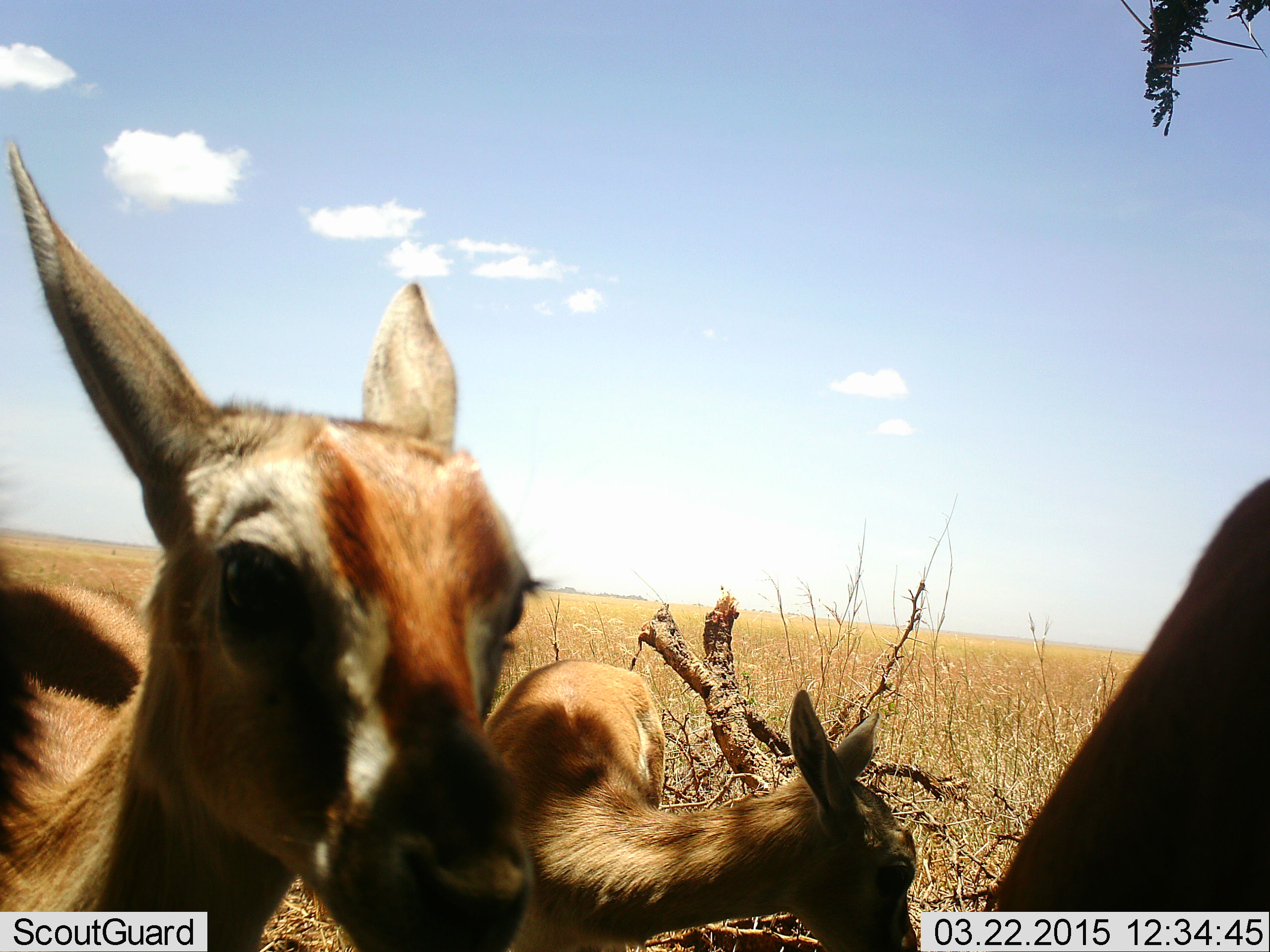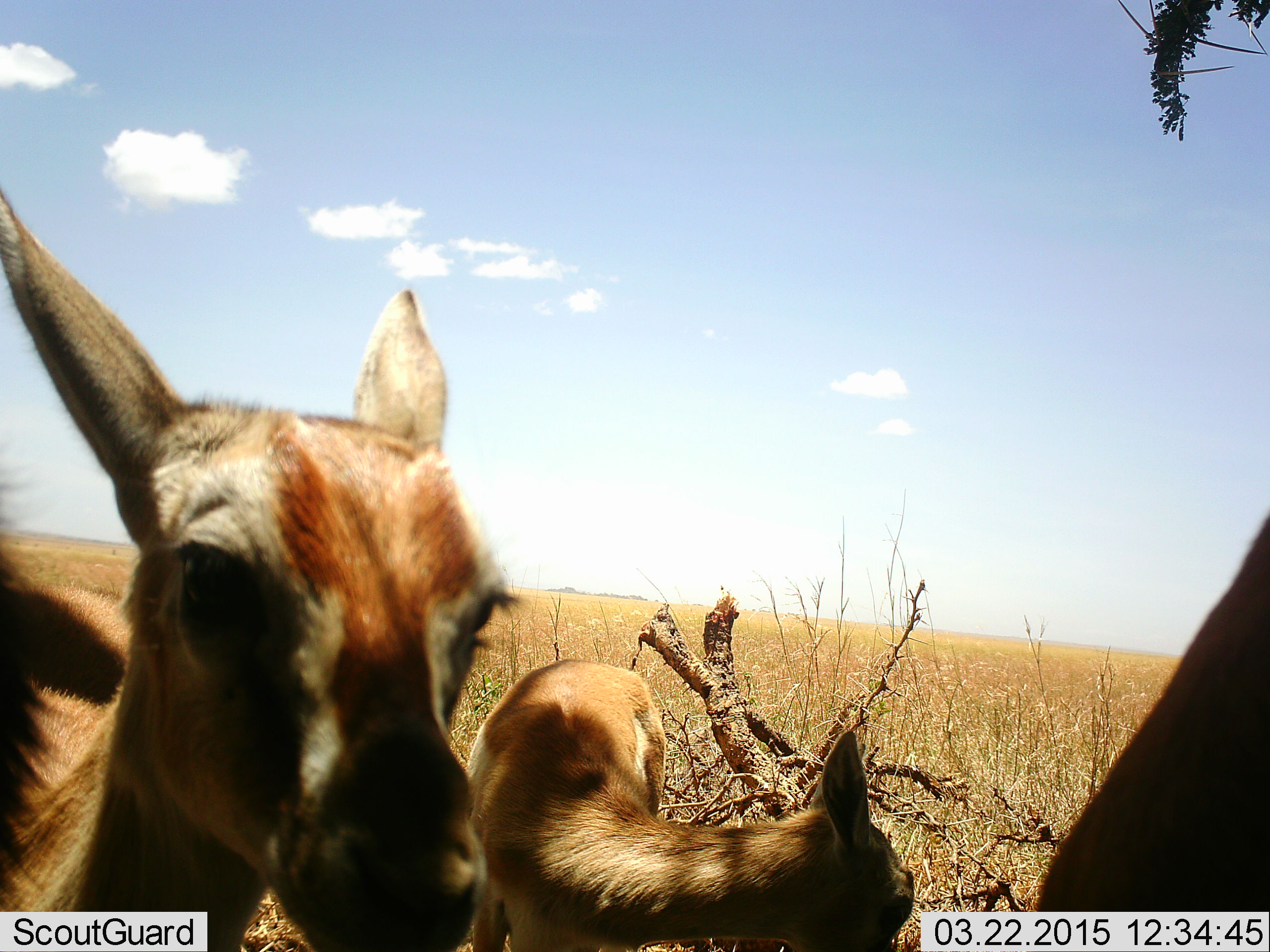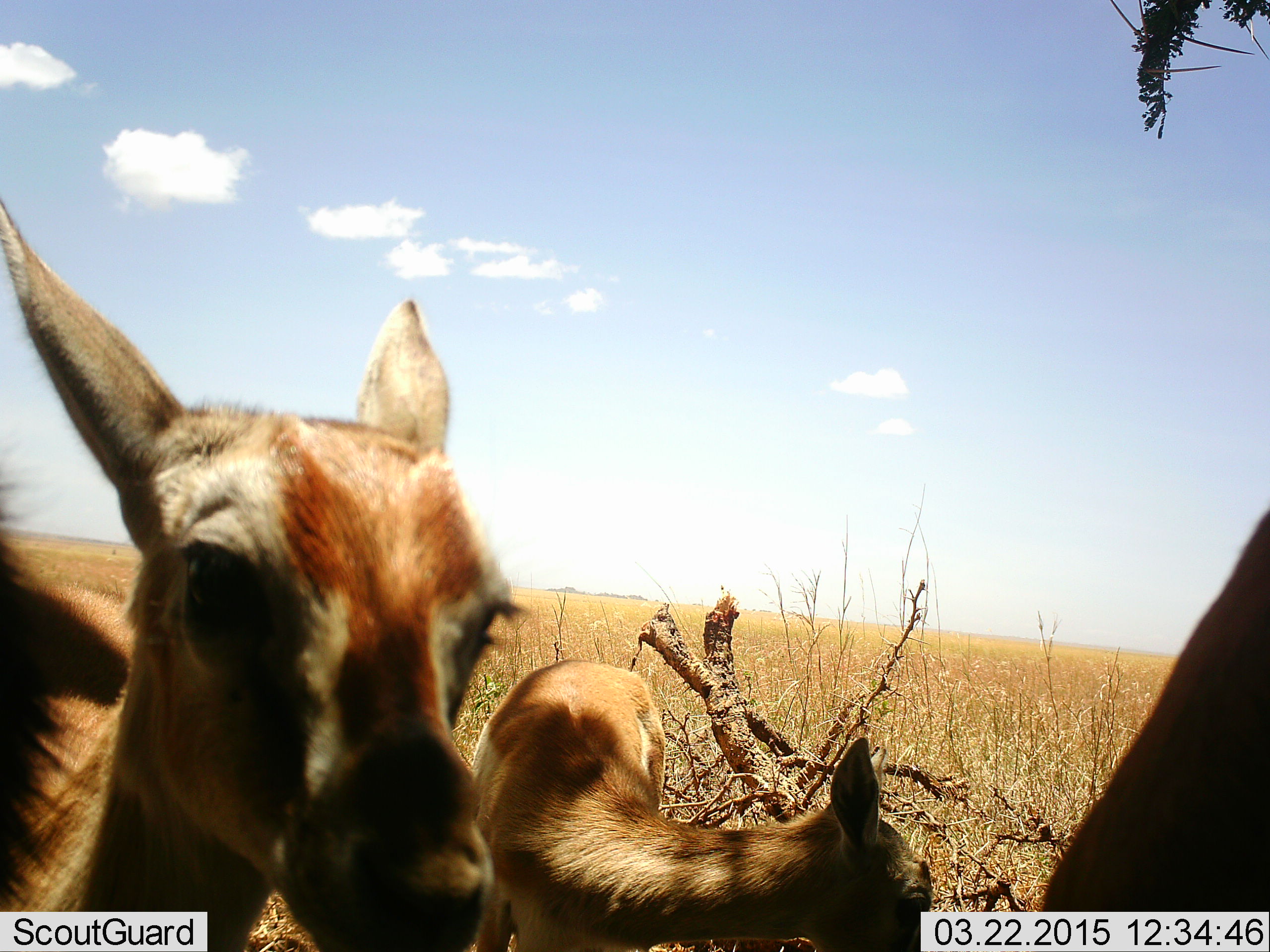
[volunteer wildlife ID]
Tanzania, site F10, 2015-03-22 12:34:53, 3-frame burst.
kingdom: Animalia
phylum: Chordata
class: Mammalia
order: Artiodactyla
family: Bovidae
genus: Eudorcas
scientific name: Eudorcas thomsonii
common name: thomson's gazelle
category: gazellethomsons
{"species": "gazellethomsons (thomson's gazelle) (Eudorcas thomsonii)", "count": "4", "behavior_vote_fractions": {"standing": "90%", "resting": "0%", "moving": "0%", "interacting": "0%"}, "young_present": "20%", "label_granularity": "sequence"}